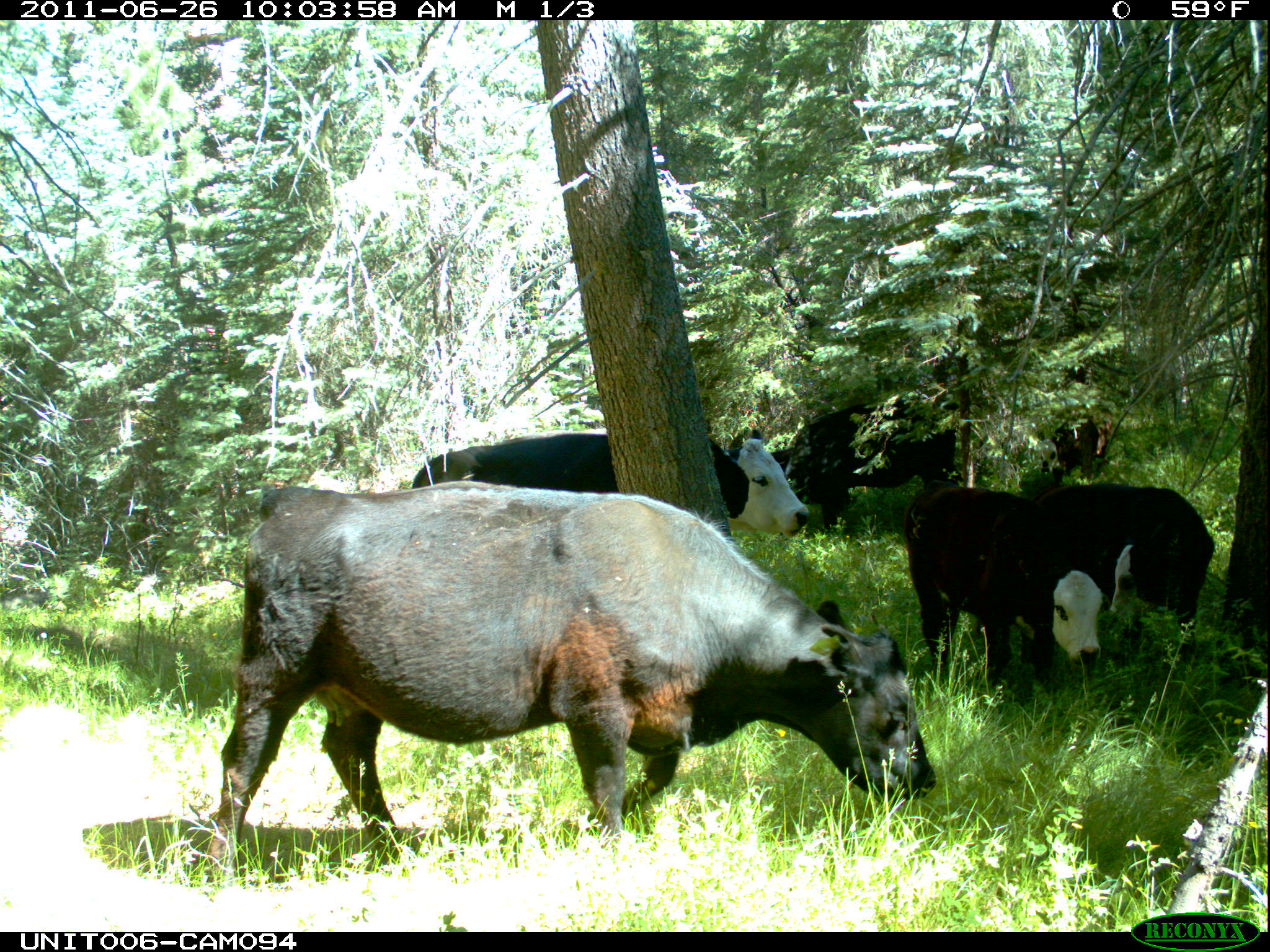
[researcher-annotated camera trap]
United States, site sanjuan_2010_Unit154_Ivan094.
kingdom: Animalia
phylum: Chordata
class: Mammalia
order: Artiodactyla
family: Bovidae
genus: Bos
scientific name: Bos taurus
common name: domestic cow